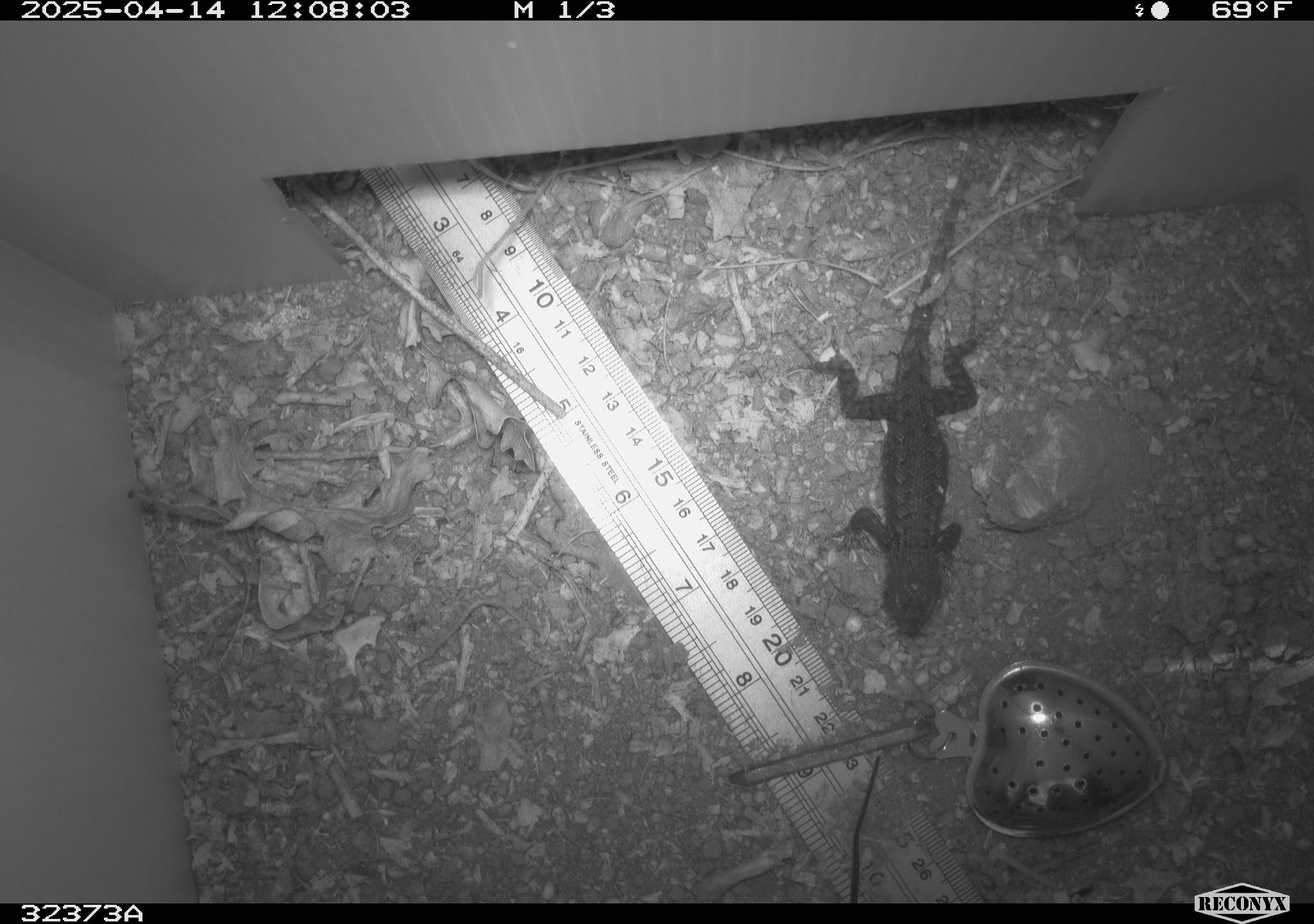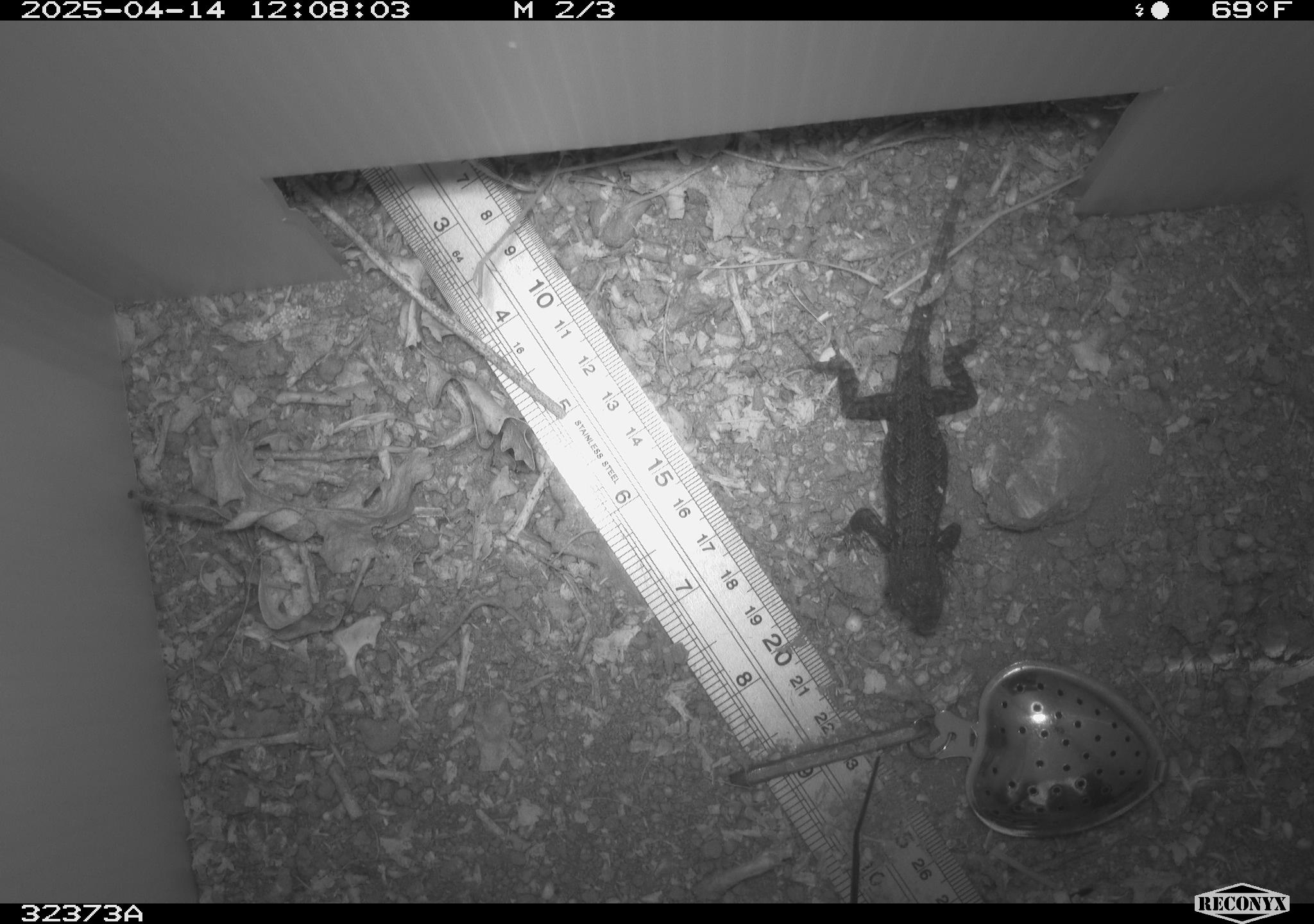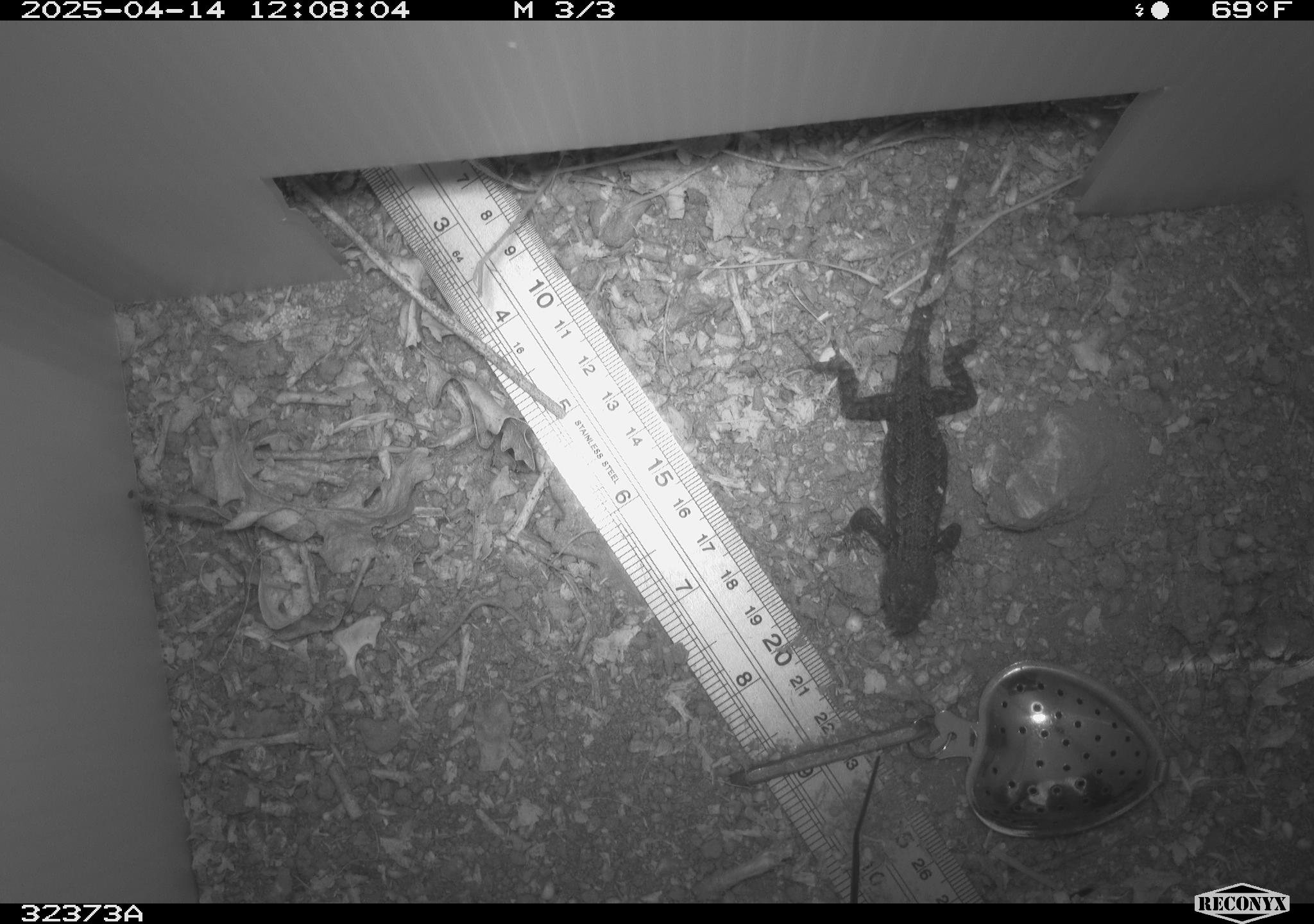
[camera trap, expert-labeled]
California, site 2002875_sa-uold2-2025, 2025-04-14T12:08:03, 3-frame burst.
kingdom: Animalia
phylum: Chordata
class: Reptilia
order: Squamata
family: Phrynosomatidae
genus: Sceloporus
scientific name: Sceloporus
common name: spiny lizards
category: sceloporus species